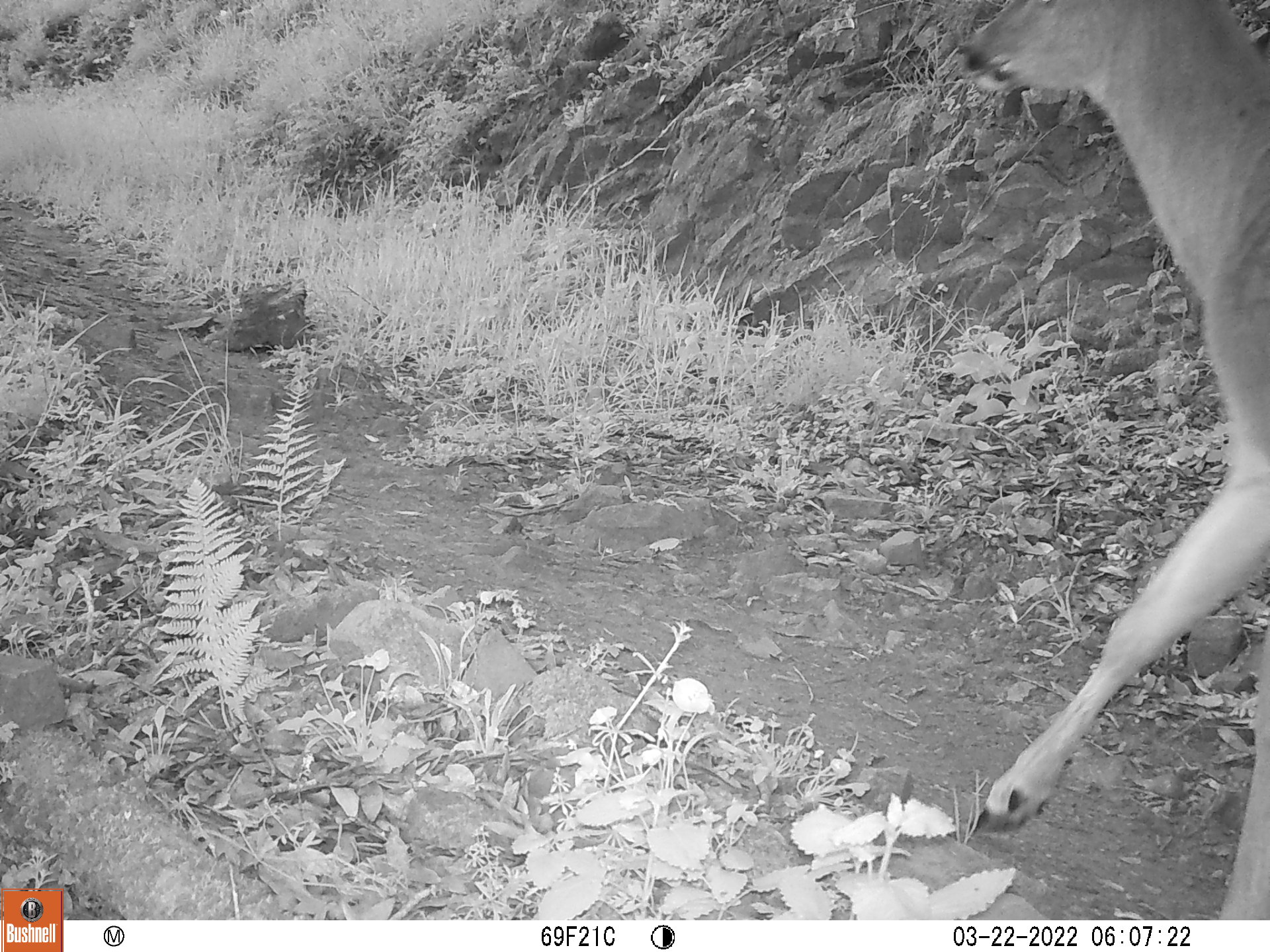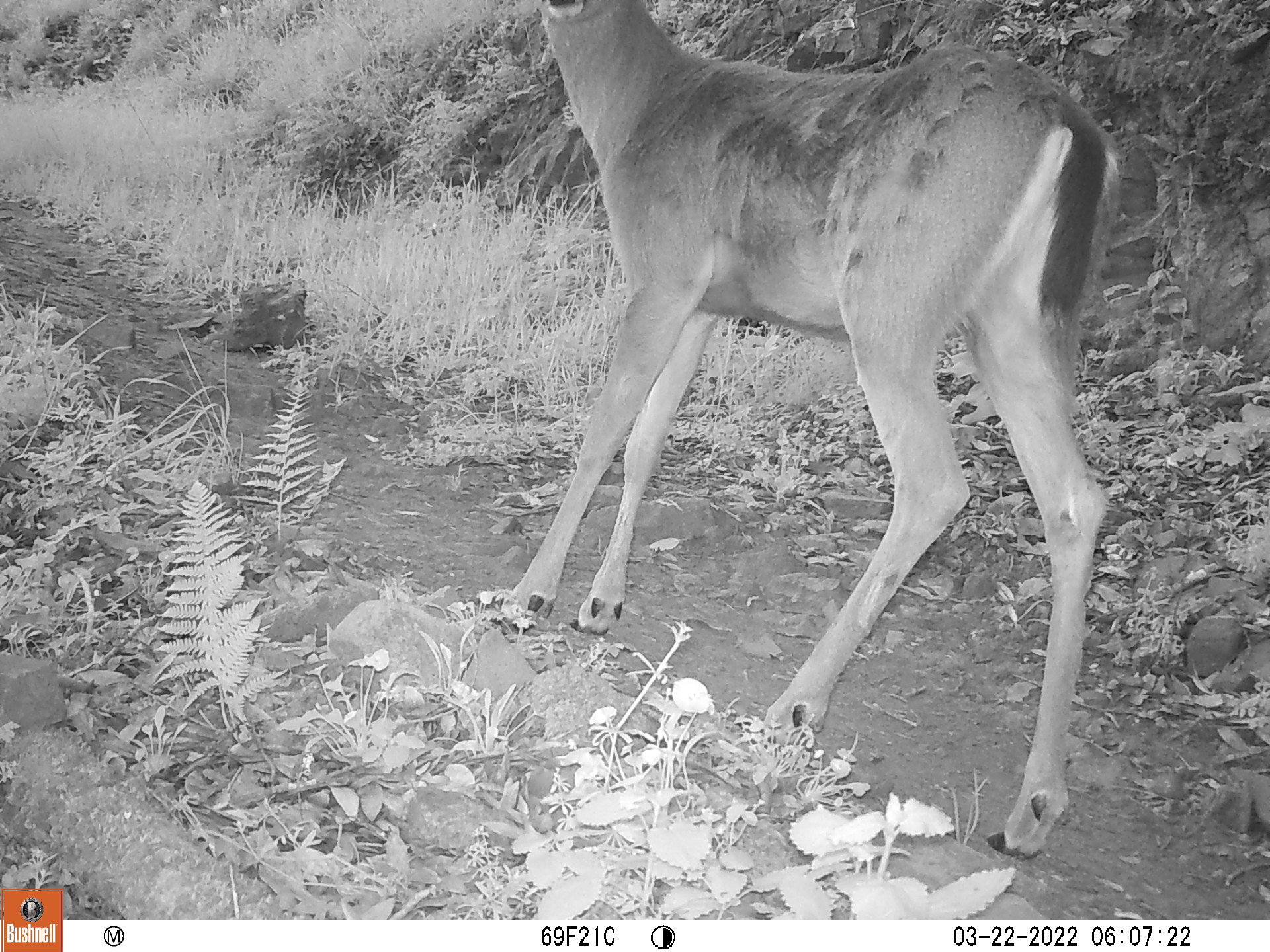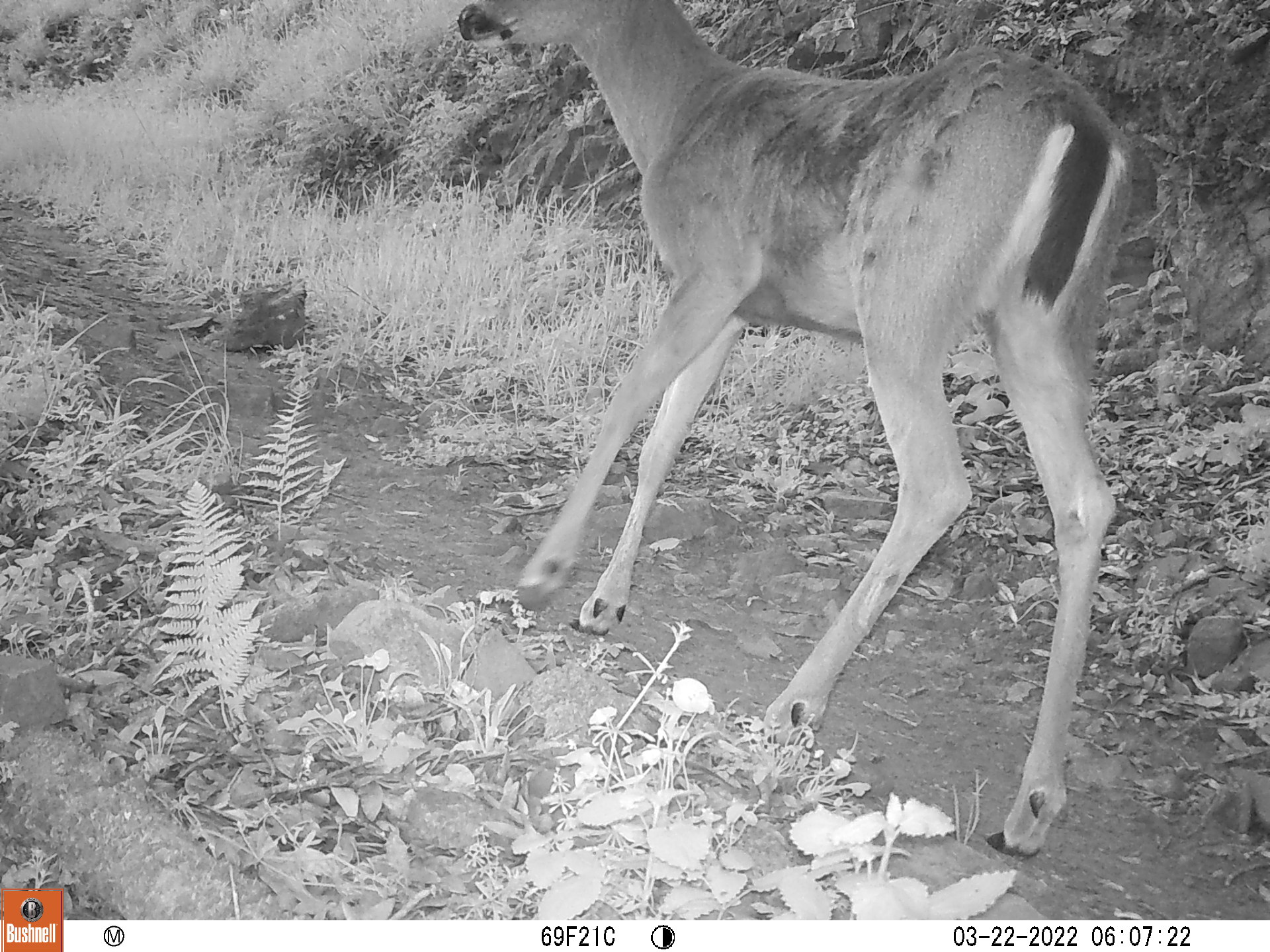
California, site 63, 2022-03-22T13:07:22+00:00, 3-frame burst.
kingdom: Animalia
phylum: Chordata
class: Mammalia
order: Artiodactyla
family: Cervidae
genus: Odocoileus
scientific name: Odocoileus hemionus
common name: mule deer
Mule deer (Odocoileus hemionus).